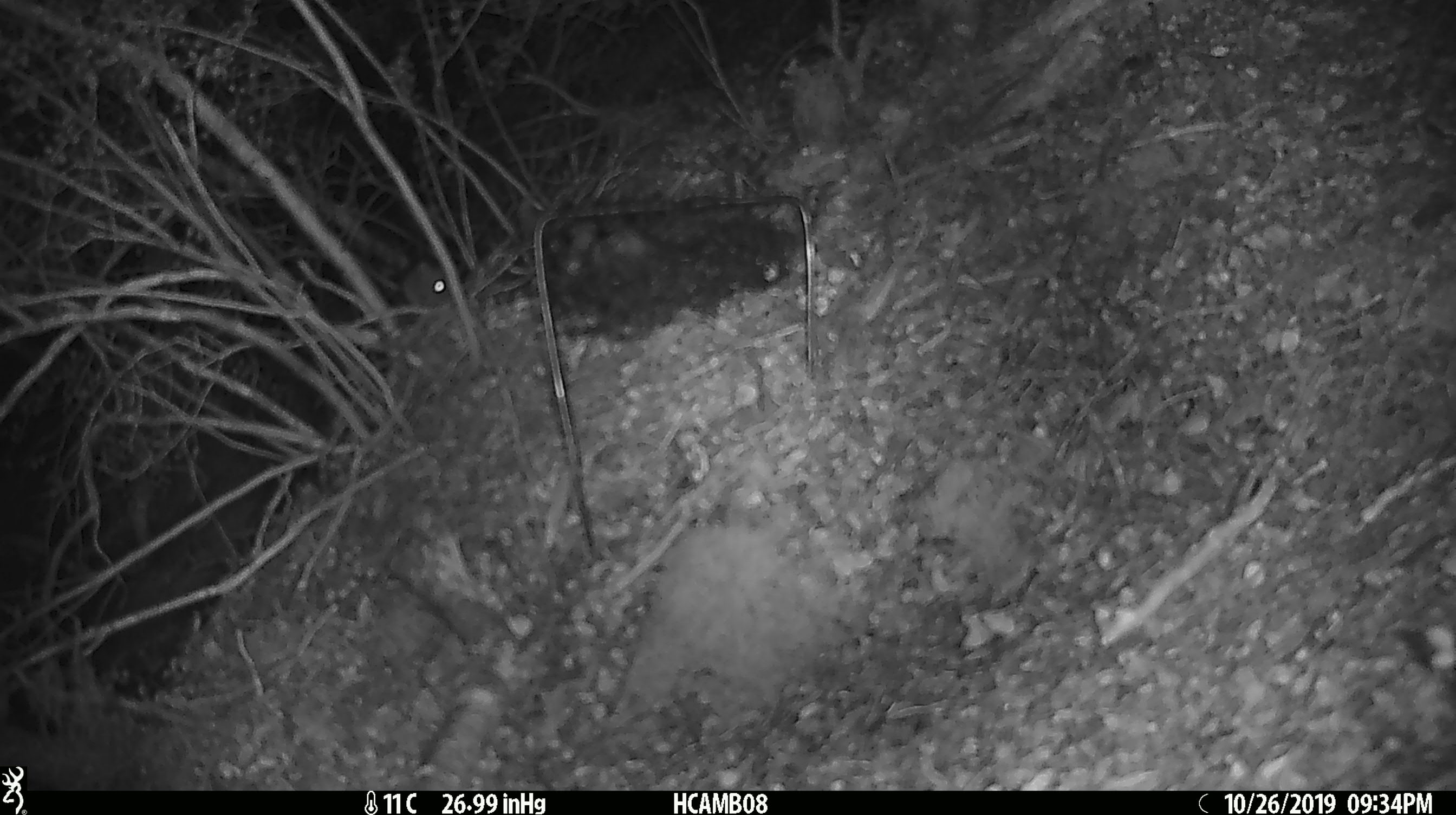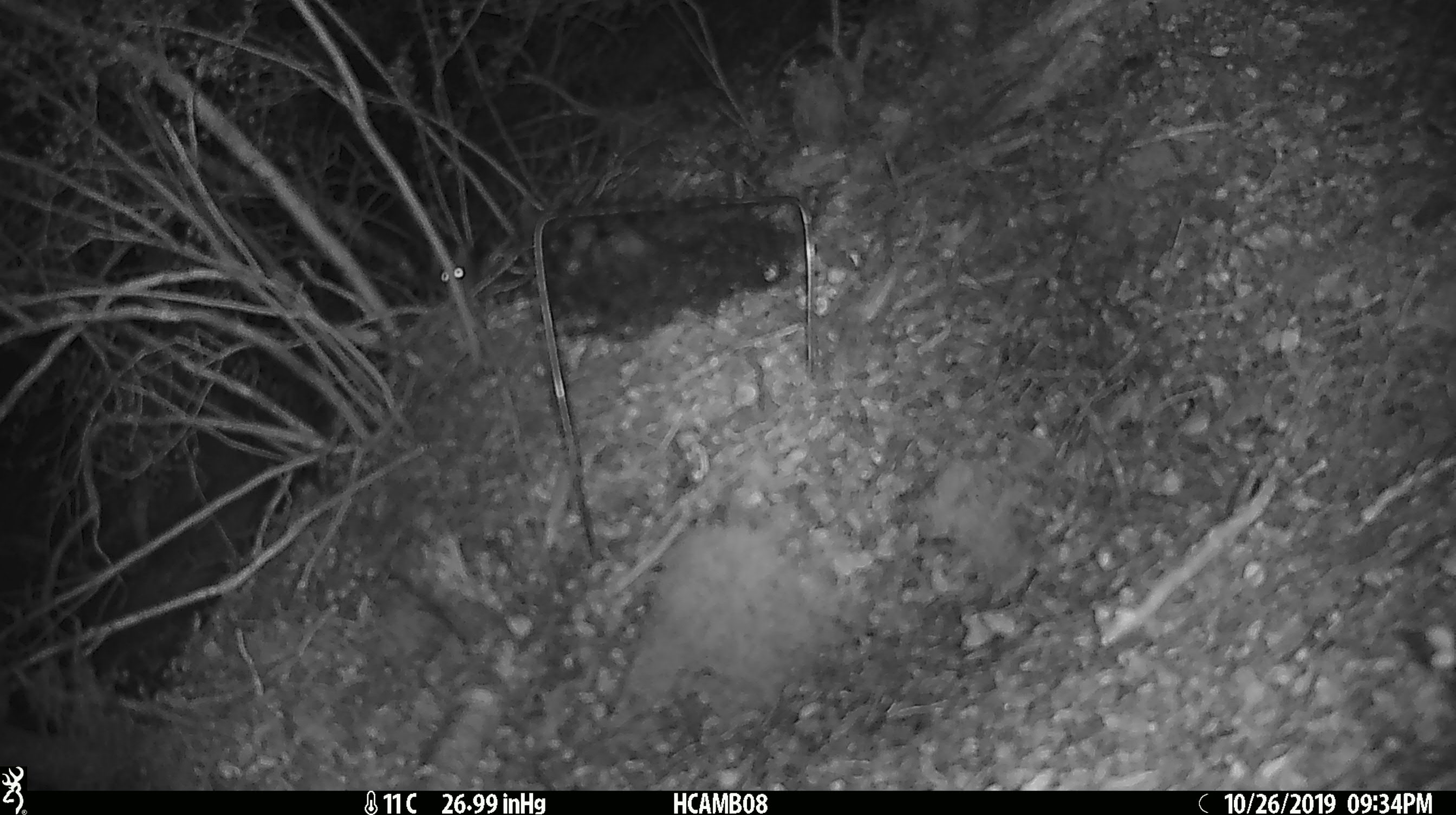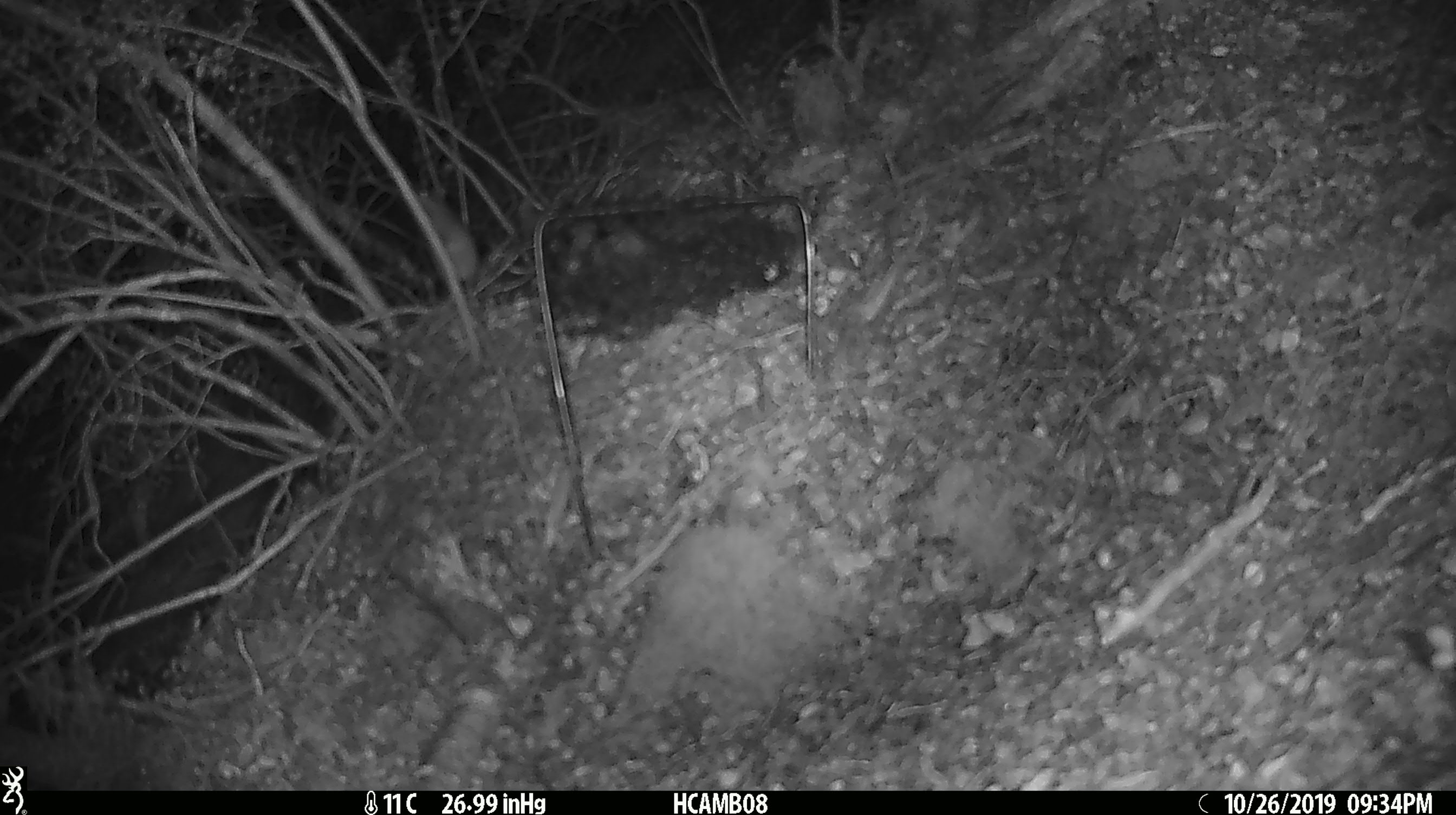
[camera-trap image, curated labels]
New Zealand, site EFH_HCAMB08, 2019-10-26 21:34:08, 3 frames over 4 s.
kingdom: Animalia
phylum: Chordata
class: Mammalia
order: Rodentia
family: Muridae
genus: Mus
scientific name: Mus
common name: mouse